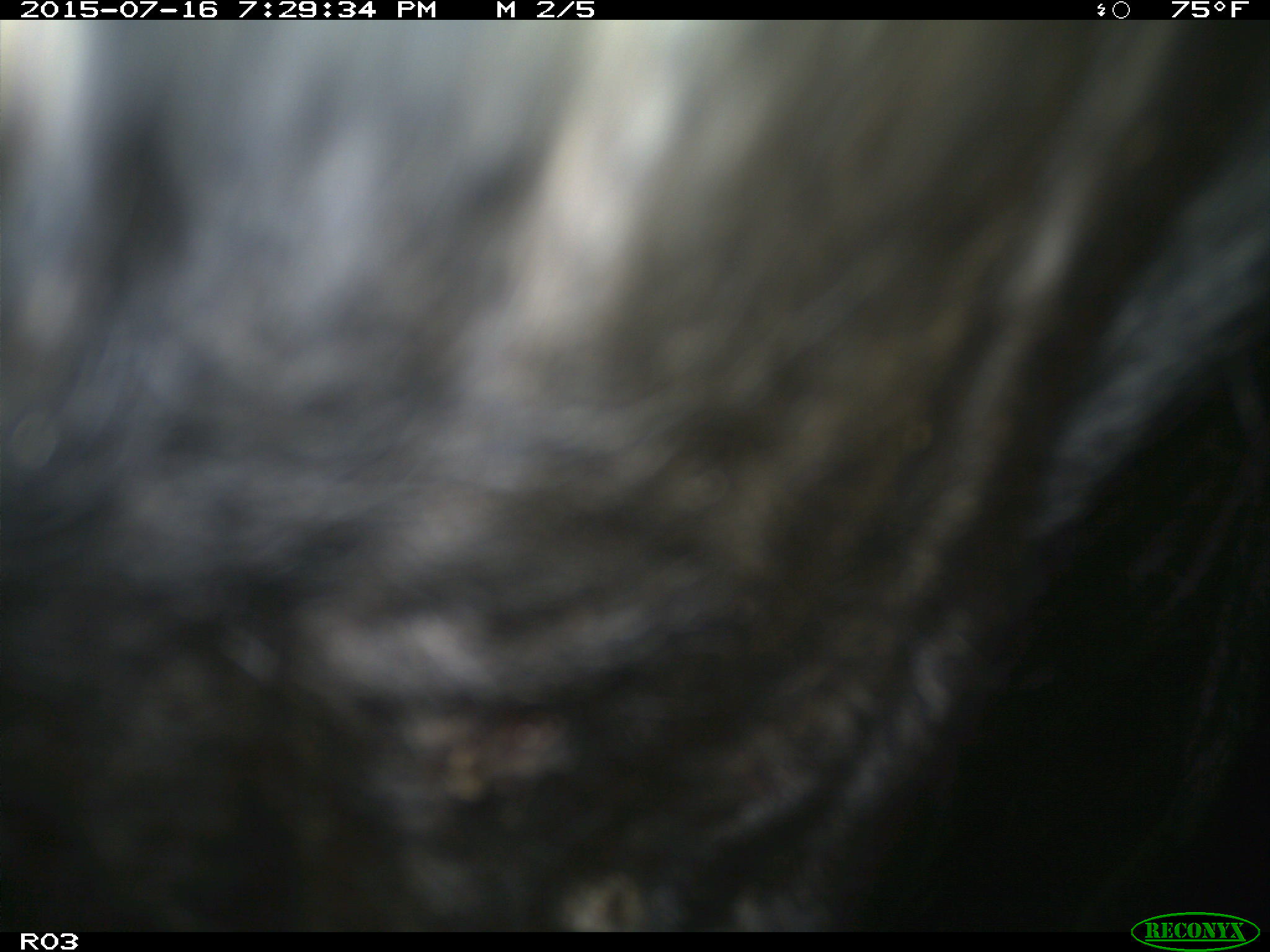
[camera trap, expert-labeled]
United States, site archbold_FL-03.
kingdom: Animalia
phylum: Chordata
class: Mammalia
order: Artiodactyla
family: Bovidae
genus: Bos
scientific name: Bos taurus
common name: domestic cow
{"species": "Bos taurus (domestic cow)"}